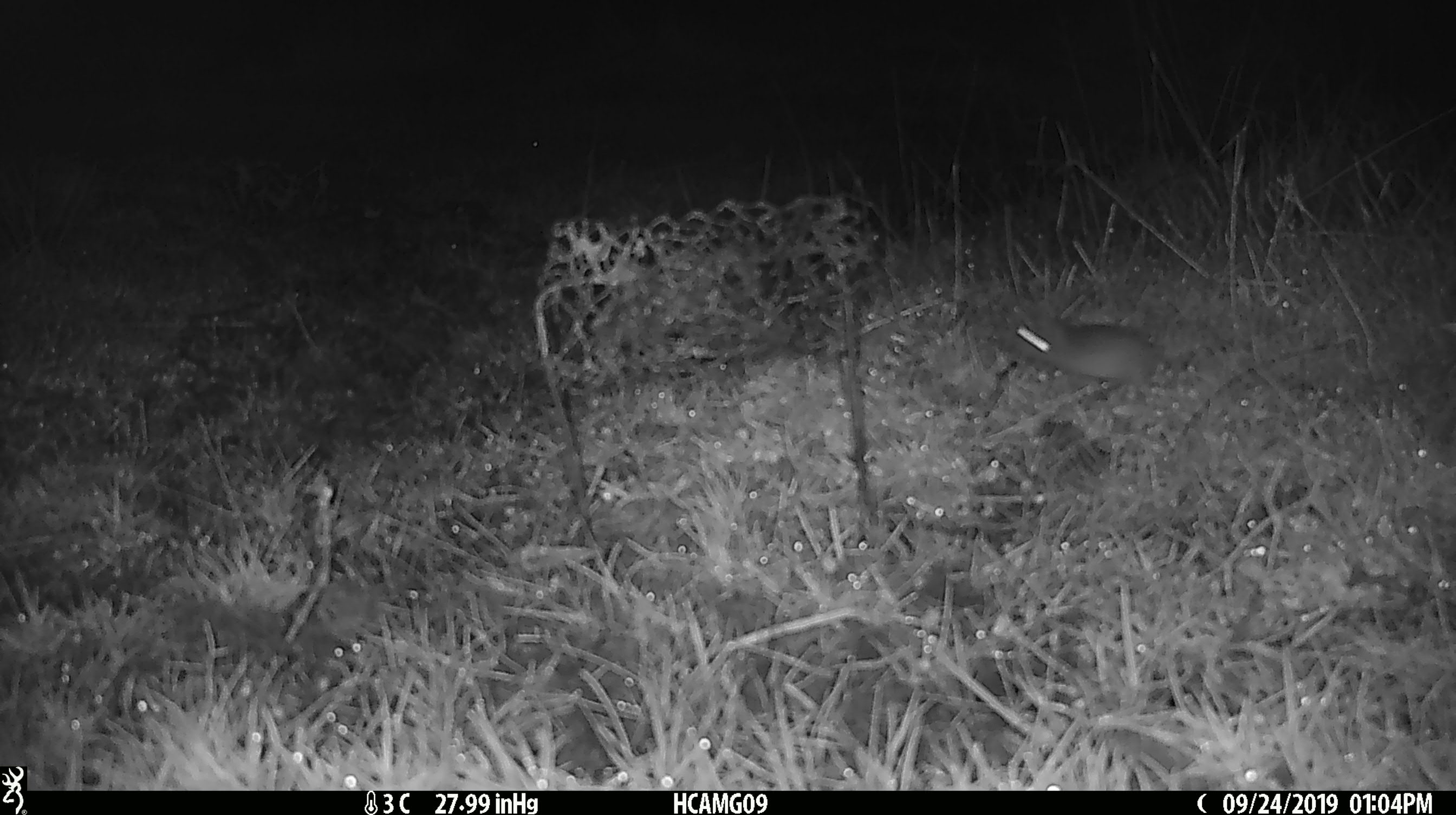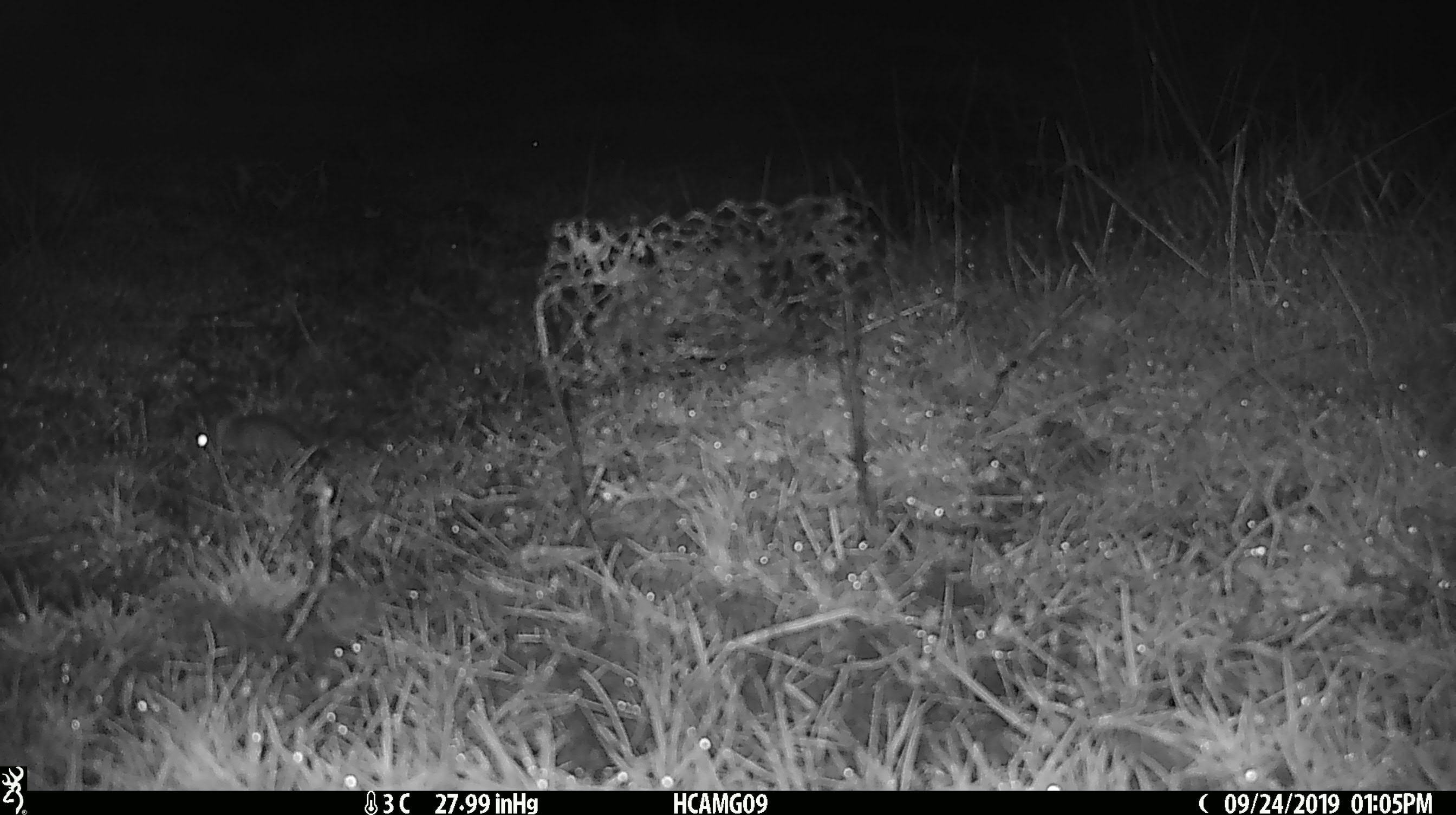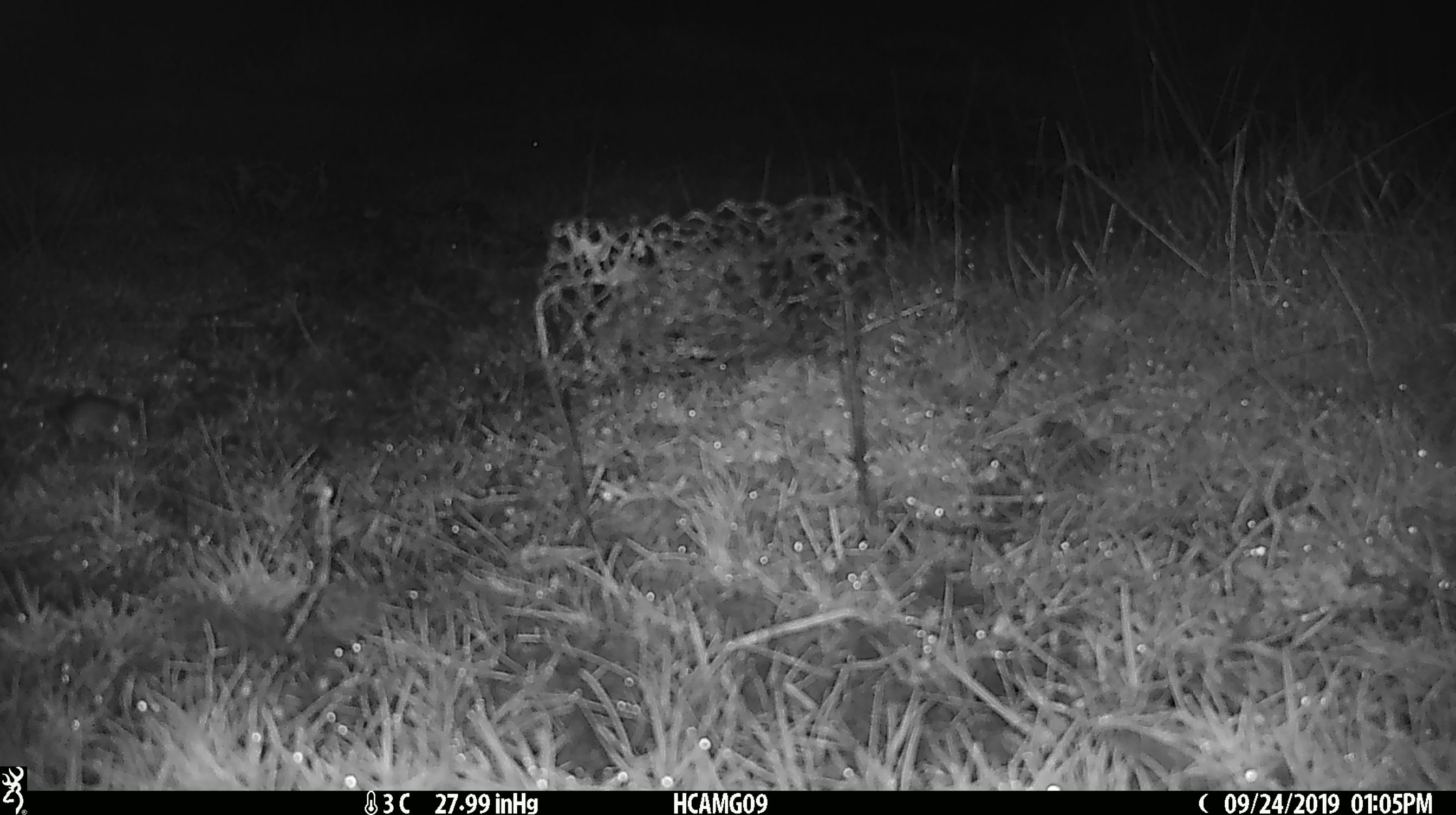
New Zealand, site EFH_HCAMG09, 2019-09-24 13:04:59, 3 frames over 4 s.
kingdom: Animalia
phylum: Chordata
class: Mammalia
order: Rodentia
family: Muridae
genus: Mus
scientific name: Mus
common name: mouse